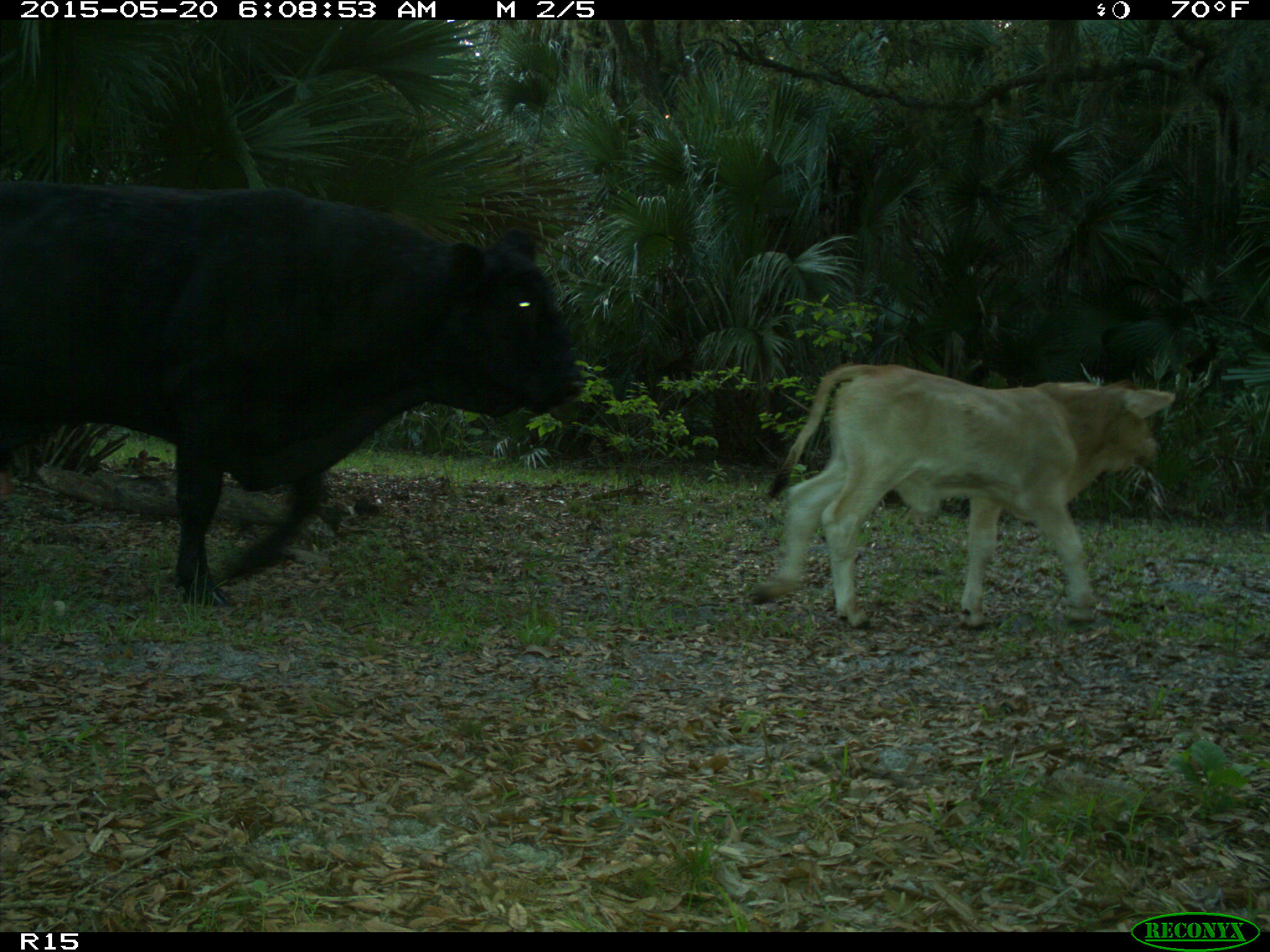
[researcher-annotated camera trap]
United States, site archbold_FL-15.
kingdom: Animalia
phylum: Chordata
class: Mammalia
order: Artiodactyla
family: Bovidae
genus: Bos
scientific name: Bos taurus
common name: domestic cow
Bos taurus (domestic cow).